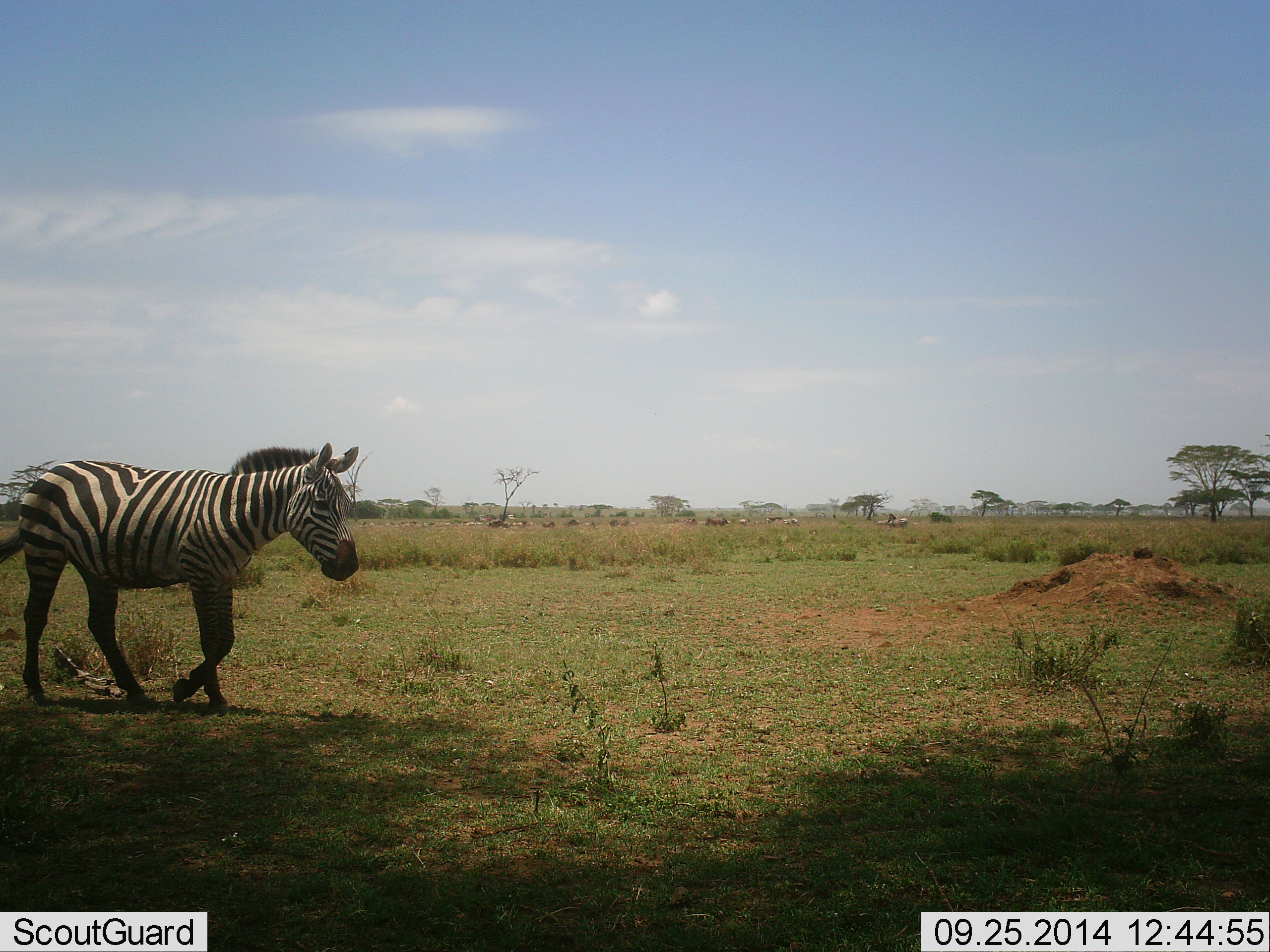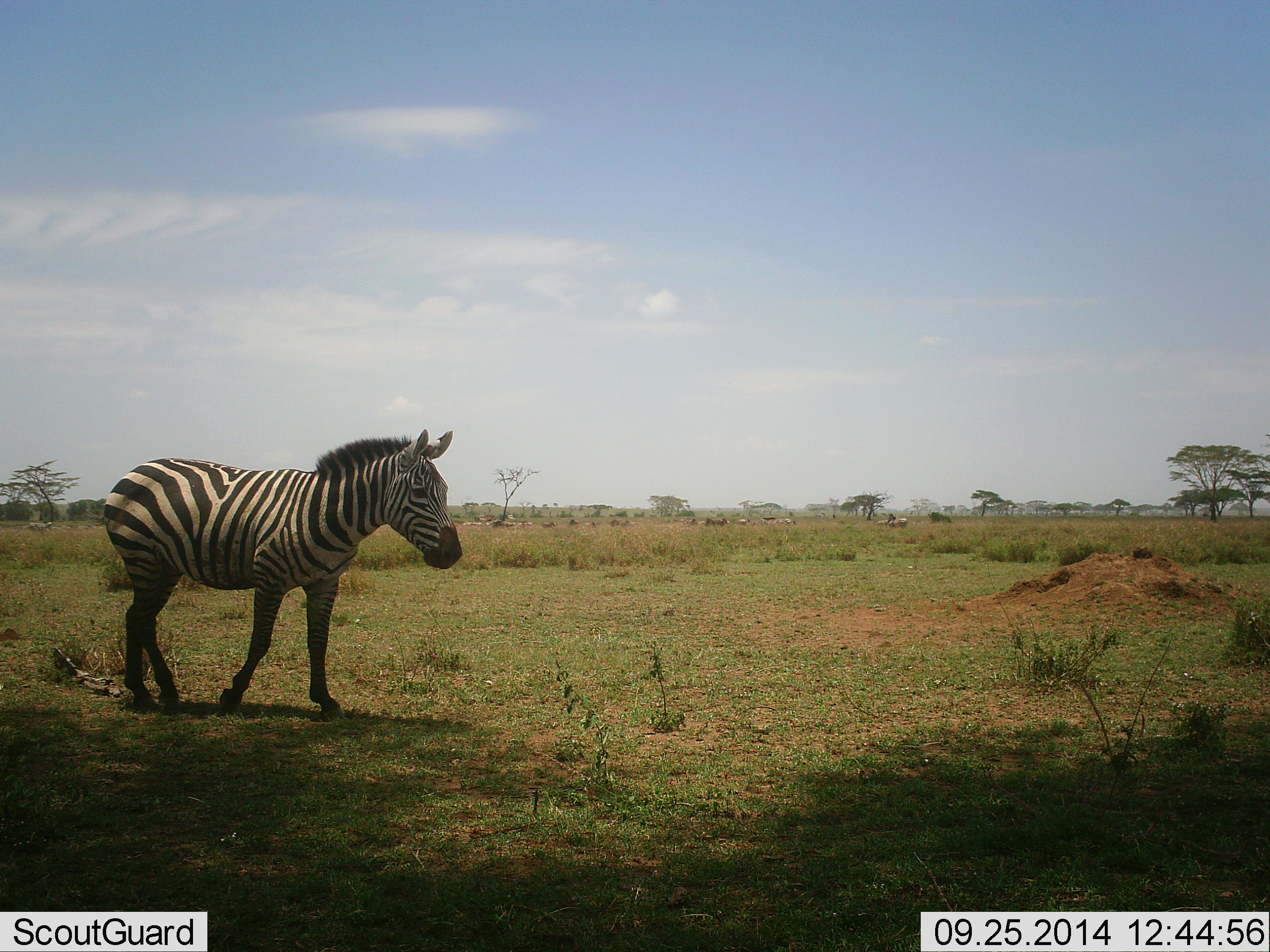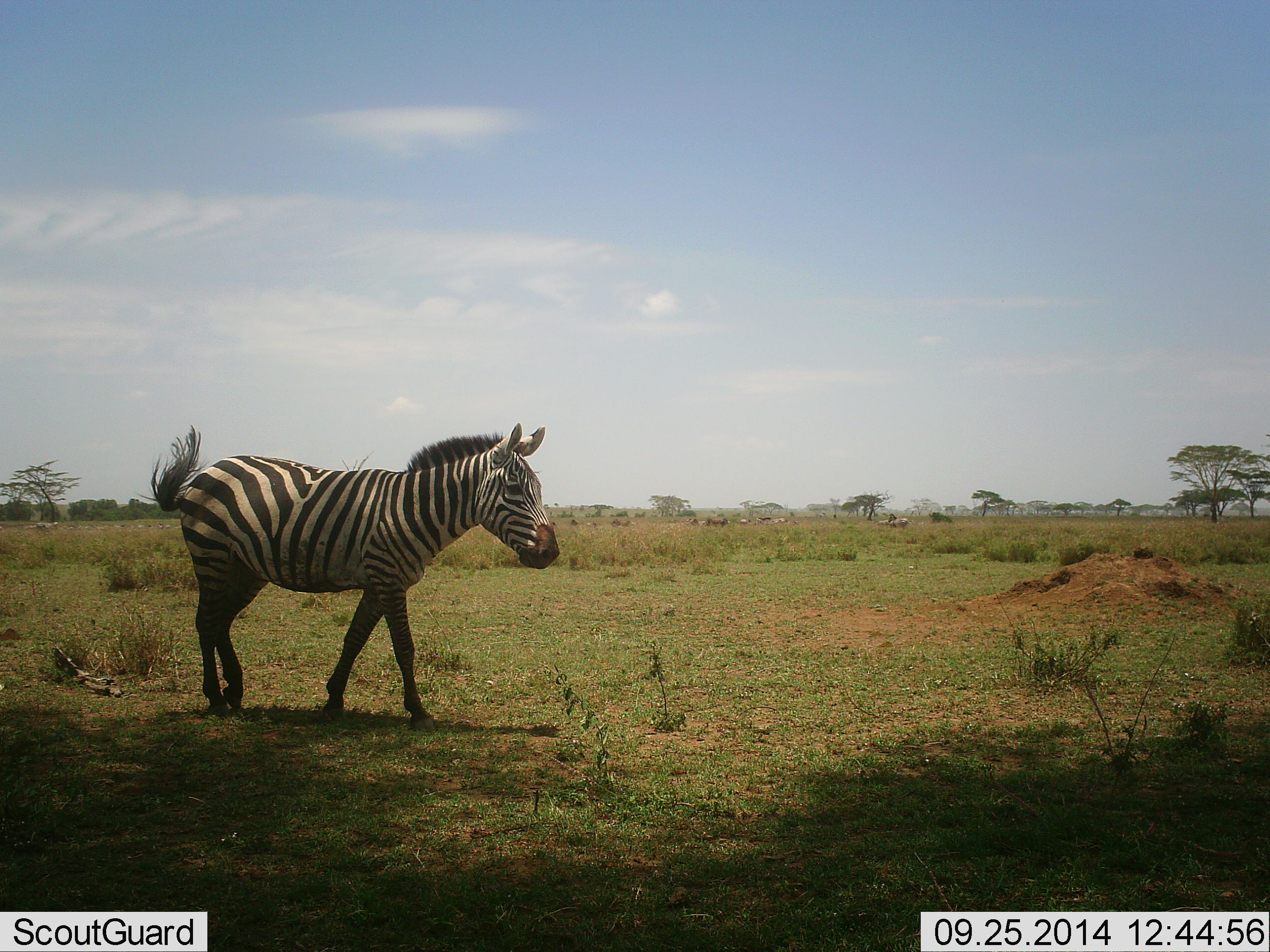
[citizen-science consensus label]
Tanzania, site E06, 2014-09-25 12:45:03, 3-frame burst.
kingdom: Animalia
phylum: Chordata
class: Mammalia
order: Perissodactyla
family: Equidae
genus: Equus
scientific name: Equus quagga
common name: plains zebra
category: zebra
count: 1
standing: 10%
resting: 0%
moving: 90%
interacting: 0%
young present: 0%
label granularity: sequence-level